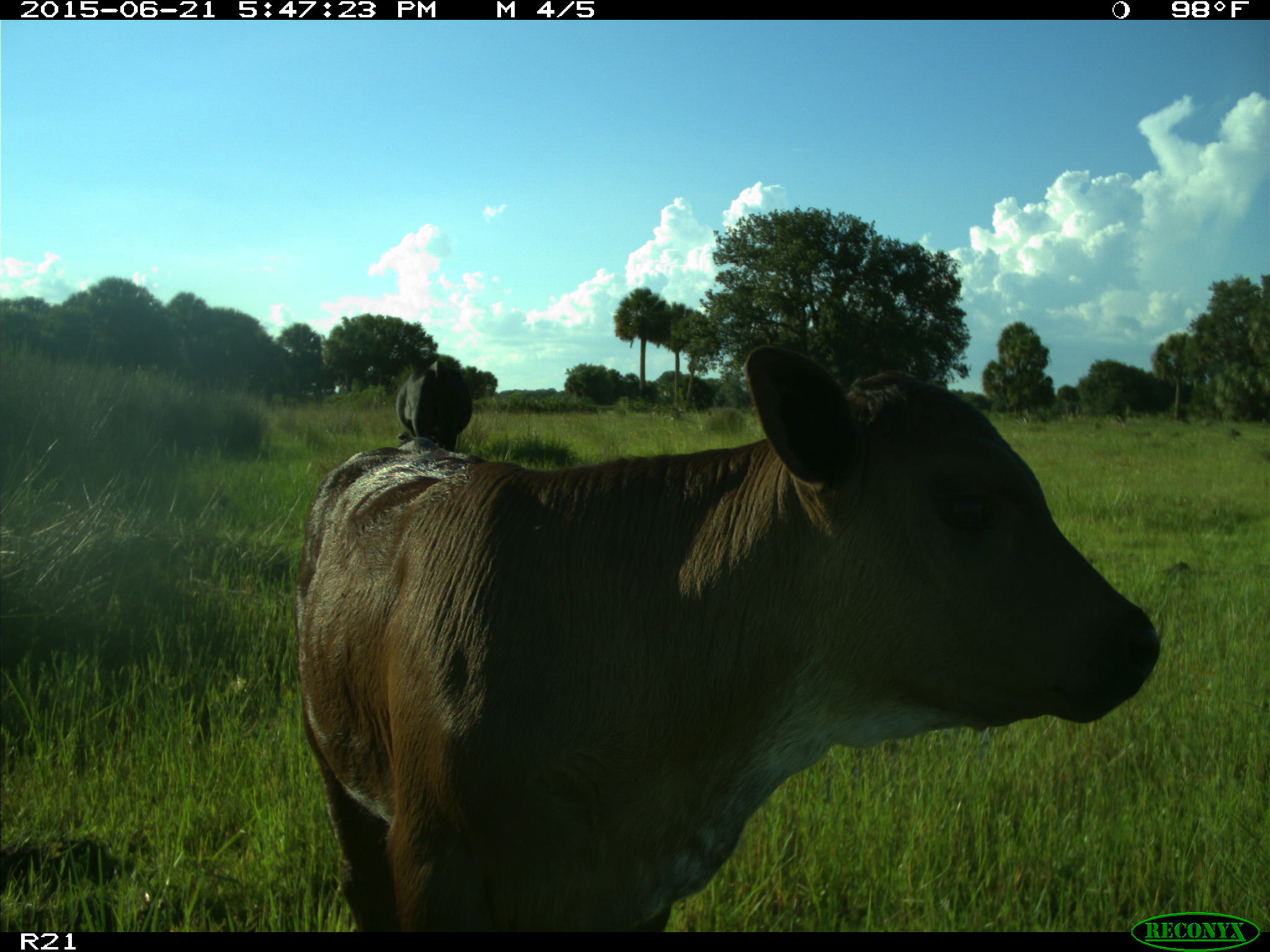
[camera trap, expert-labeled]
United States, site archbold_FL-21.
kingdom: Animalia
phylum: Chordata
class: Mammalia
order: Artiodactyla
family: Bovidae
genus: Bos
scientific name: Bos taurus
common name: domestic cow